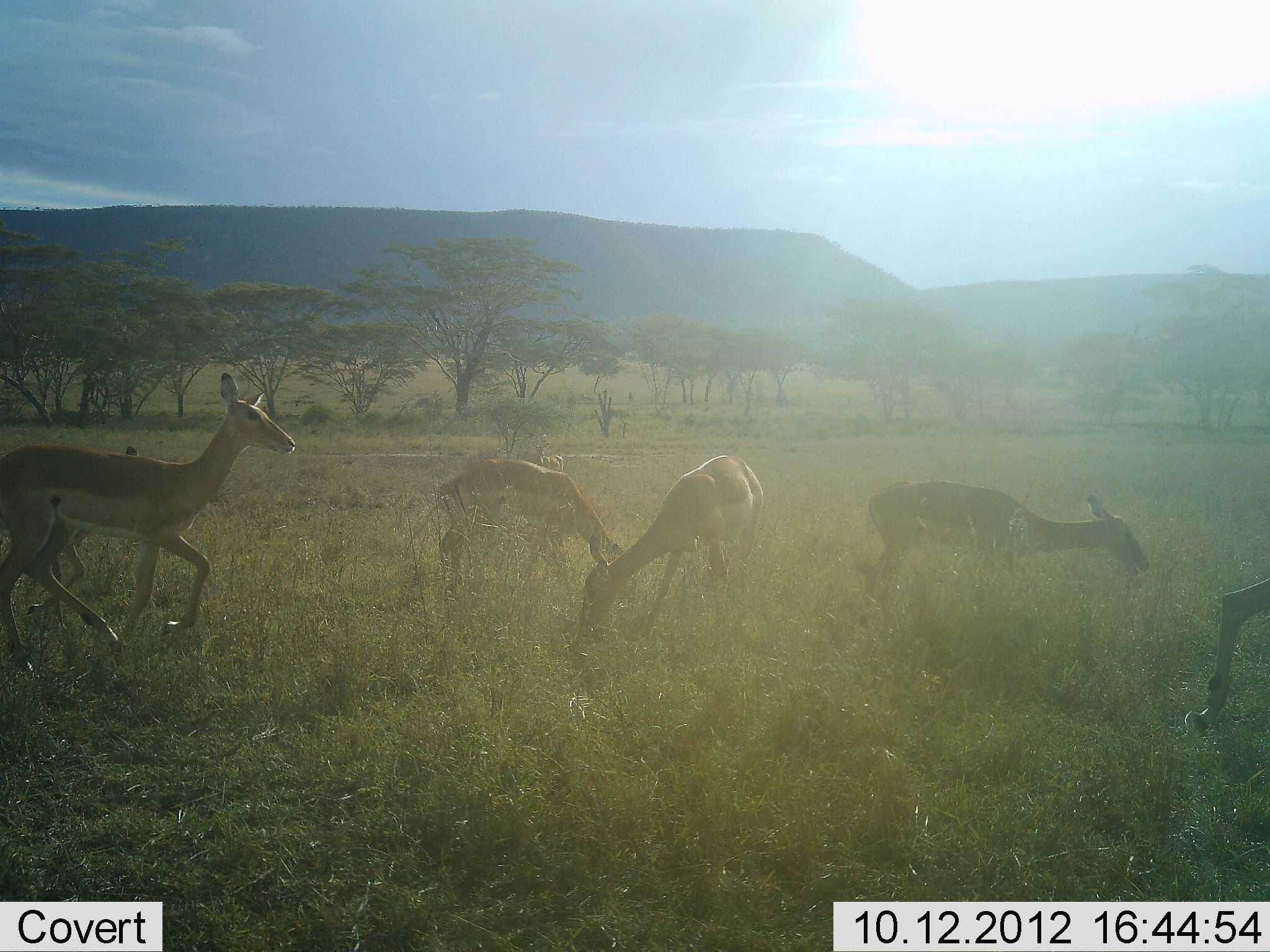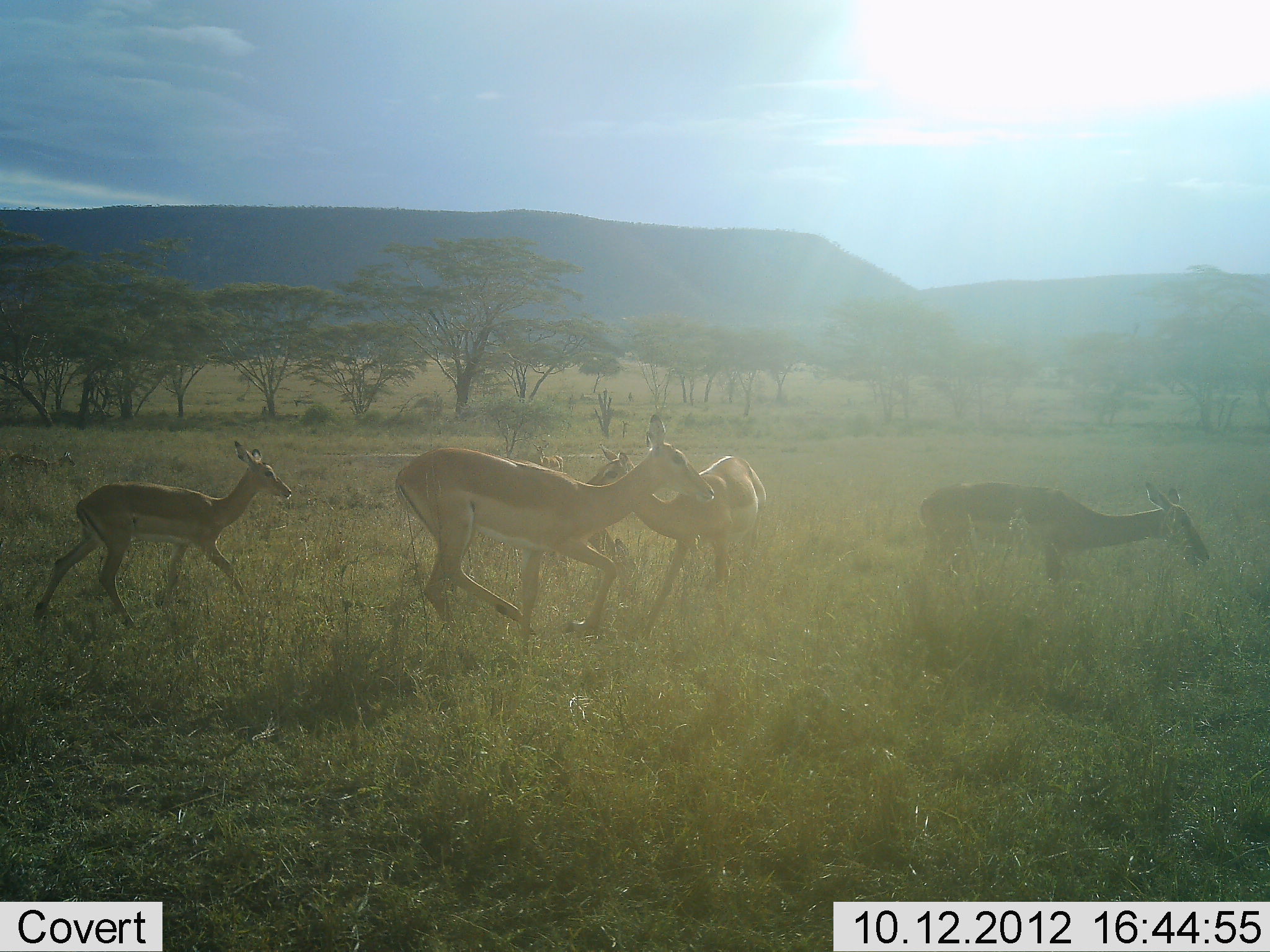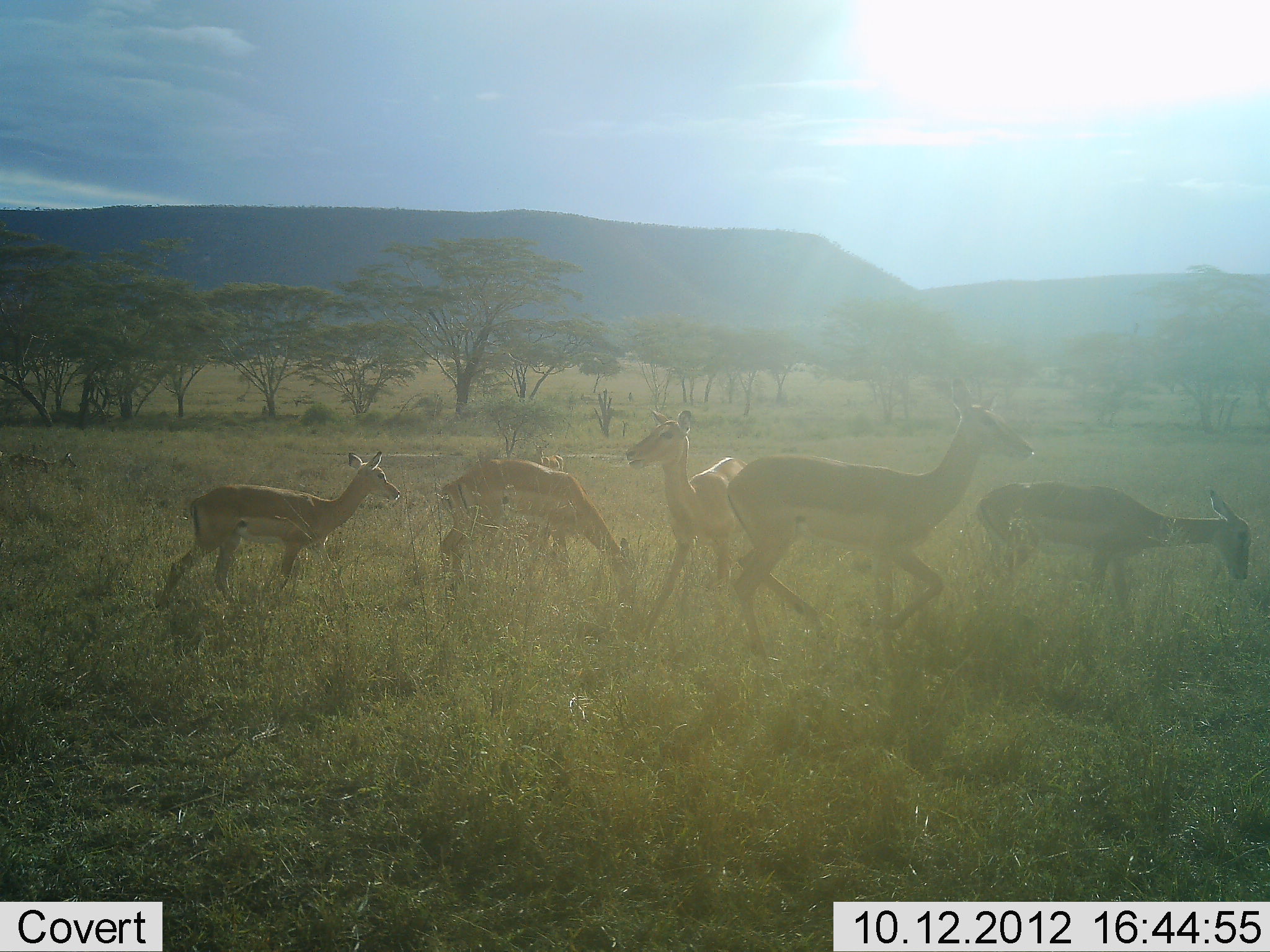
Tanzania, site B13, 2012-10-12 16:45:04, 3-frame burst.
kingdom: Animalia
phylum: Chordata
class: Mammalia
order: Artiodactyla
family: Bovidae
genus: Aepyceros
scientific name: Aepyceros melampus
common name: impala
Impala (Aepyceros melampus), count 6. Behavior (volunteer vote fractions): standing 30%, resting 0%, moving 100%, interacting 0%. Young present (vote fraction): 20%. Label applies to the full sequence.